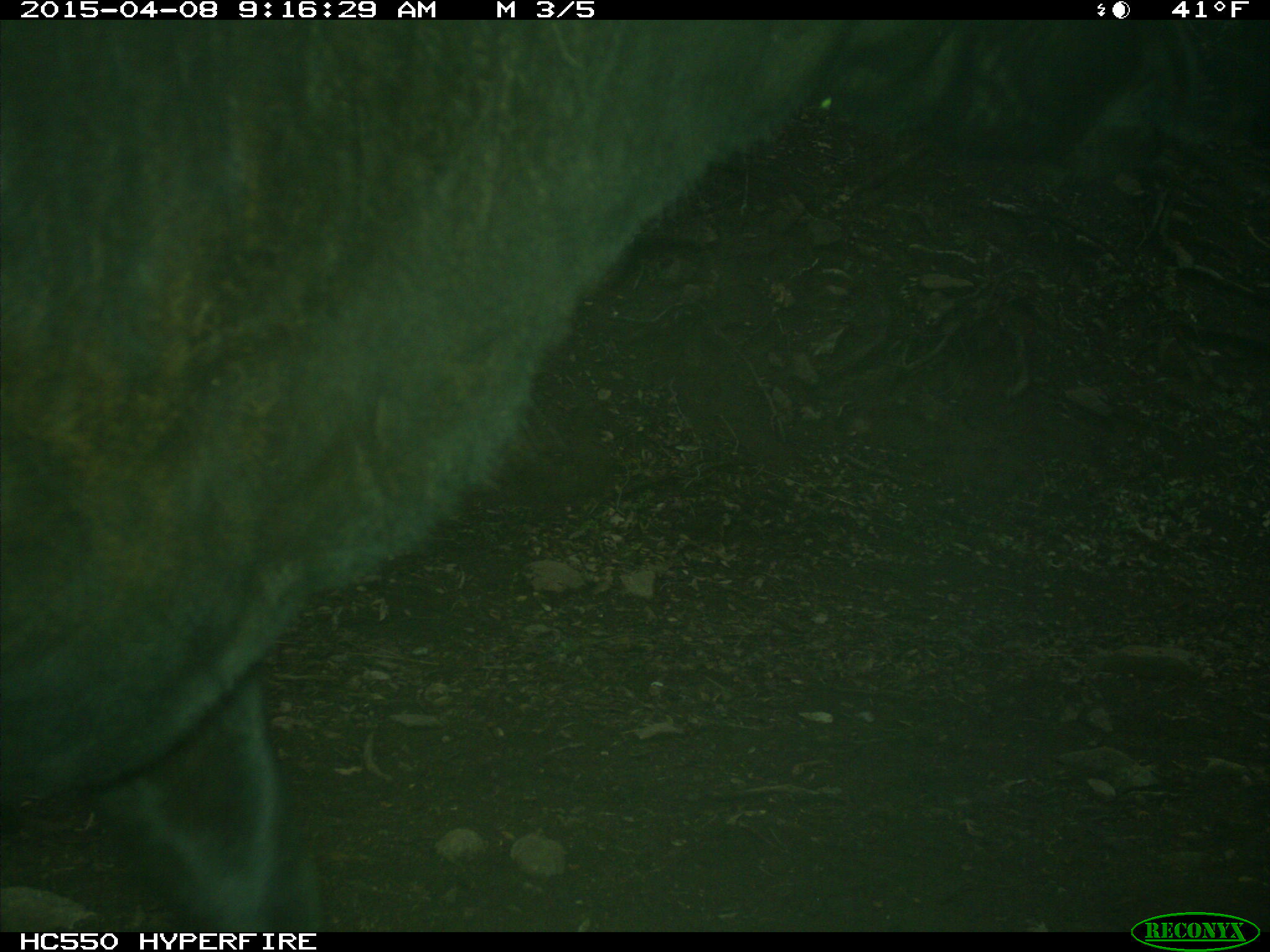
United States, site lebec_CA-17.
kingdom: Animalia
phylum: Chordata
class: Mammalia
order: Artiodactyla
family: Bovidae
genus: Bos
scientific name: Bos taurus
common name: domestic cow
Bos taurus (domestic cow).